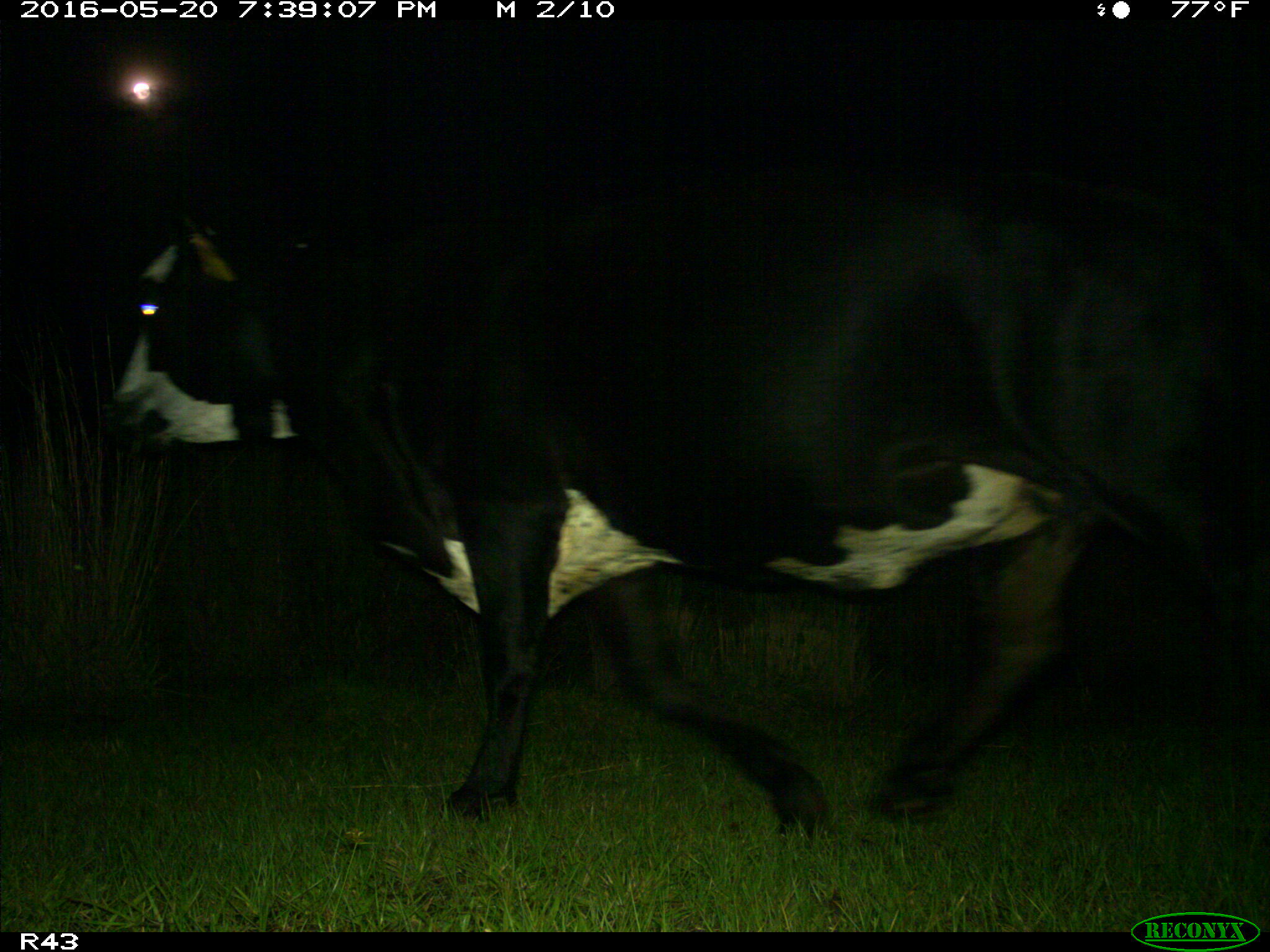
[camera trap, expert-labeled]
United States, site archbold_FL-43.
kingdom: Animalia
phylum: Chordata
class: Mammalia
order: Artiodactyla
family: Bovidae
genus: Bos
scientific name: Bos taurus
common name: domestic cow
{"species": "Bos taurus (domestic cow)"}